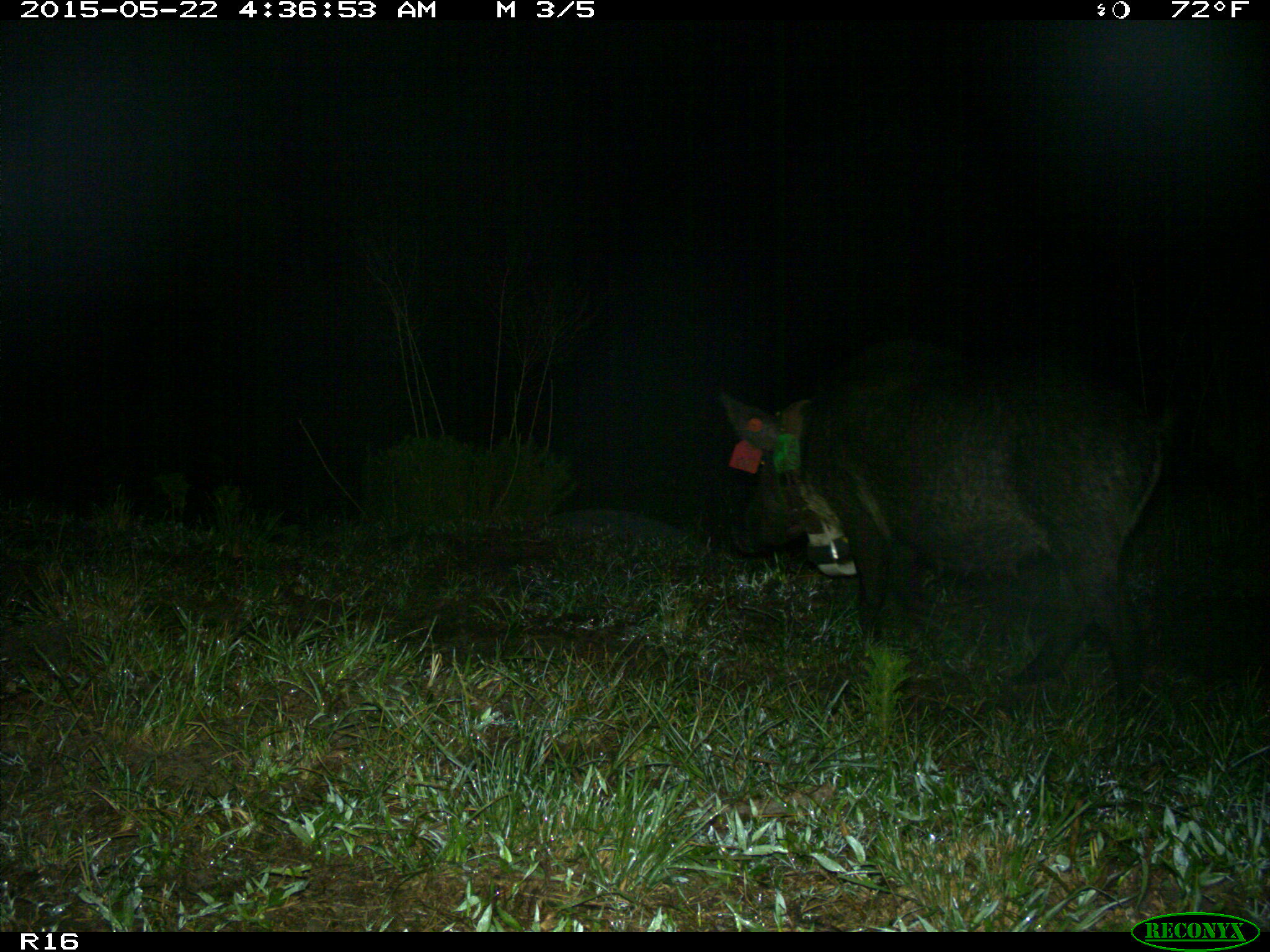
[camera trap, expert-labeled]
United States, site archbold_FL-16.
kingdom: Animalia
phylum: Chordata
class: Mammalia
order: Artiodactyla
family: Suidae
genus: Sus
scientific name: Sus scrofa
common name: wild boar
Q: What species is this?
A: Sus scrofa (wild boar).